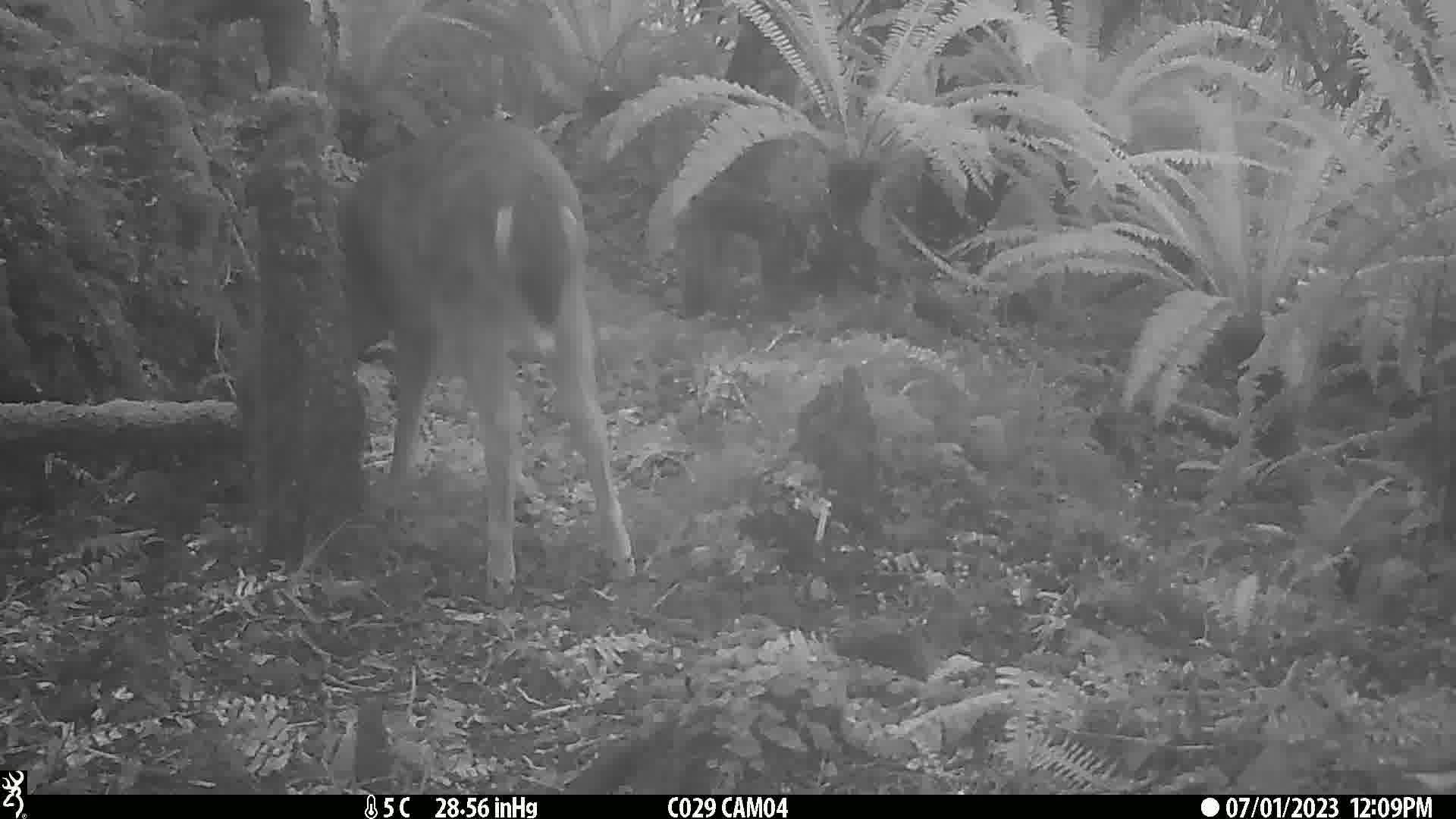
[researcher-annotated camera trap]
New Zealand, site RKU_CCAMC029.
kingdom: Animalia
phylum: Chordata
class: Mammalia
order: Artiodactyla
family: Cervidae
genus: Odocoileus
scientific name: Odocoileus virginianus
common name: white-tailed deer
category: white tailed deer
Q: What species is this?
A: White tailed deer (white-tailed deer) (Odocoileus virginianus).